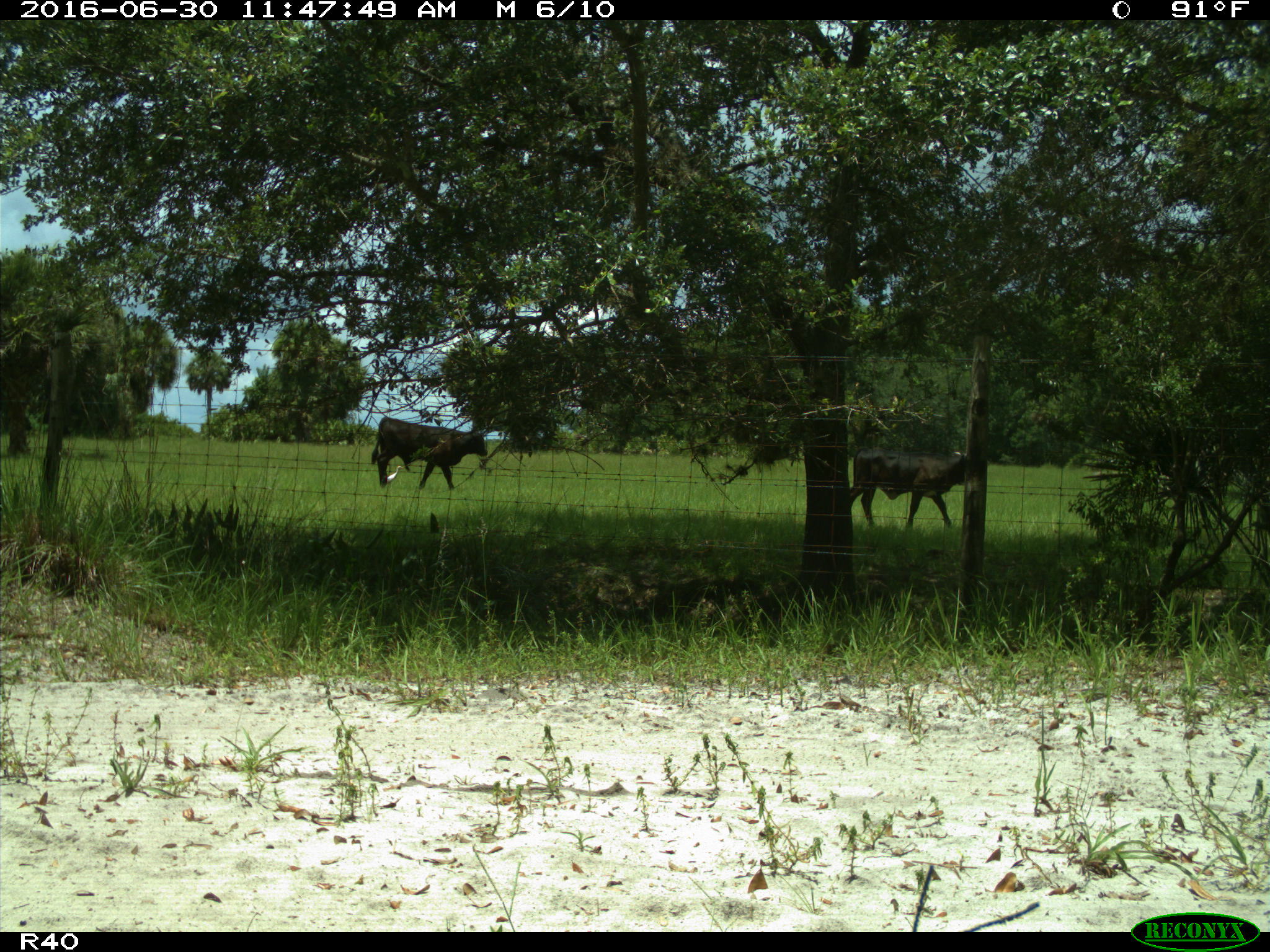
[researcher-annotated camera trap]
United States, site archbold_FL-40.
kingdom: Animalia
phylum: Chordata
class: Mammalia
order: Artiodactyla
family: Bovidae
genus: Bos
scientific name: Bos taurus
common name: domestic cow